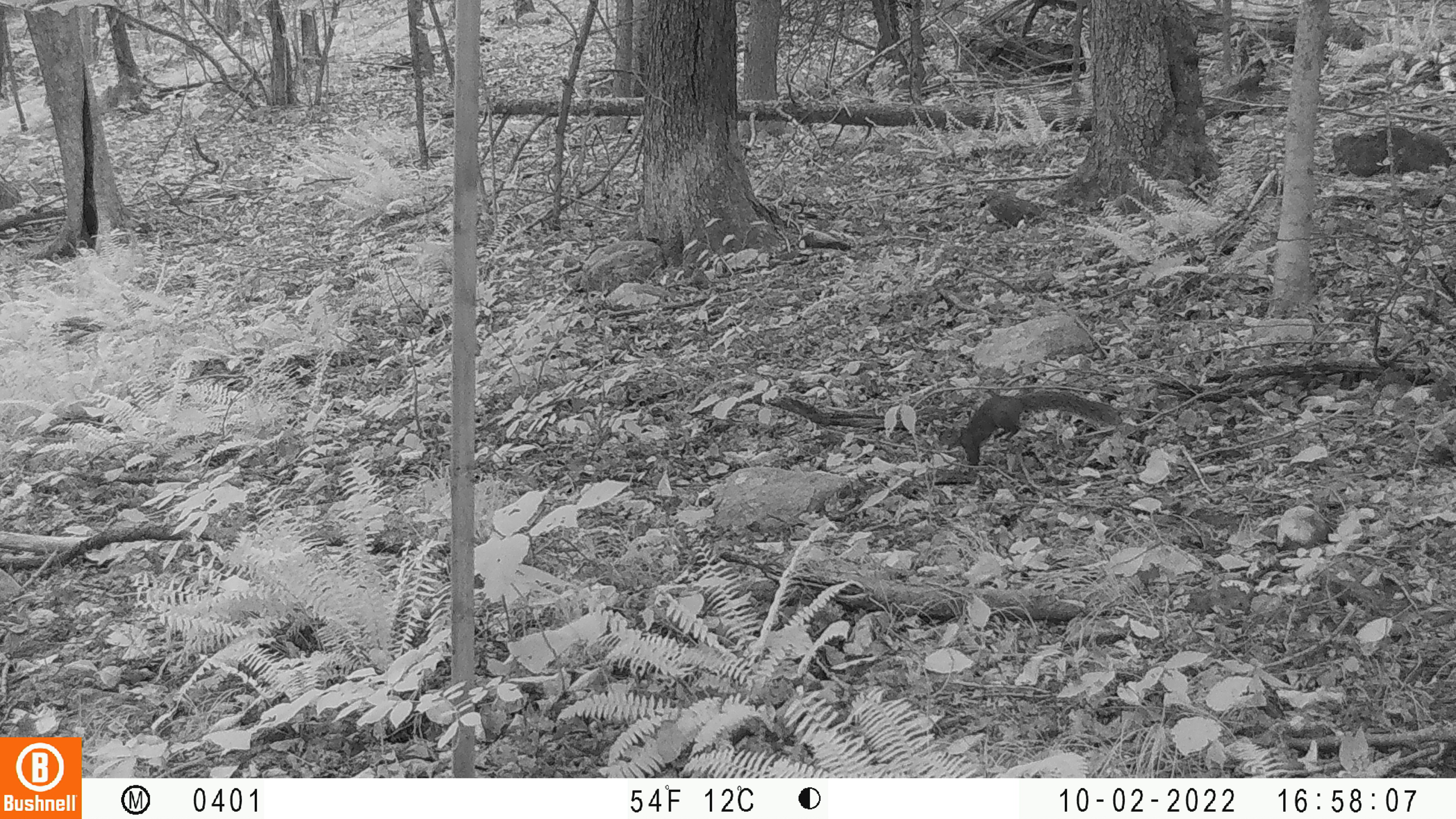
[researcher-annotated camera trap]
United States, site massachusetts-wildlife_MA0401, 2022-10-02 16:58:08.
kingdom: Animalia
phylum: Chordata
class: Mammalia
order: Rodentia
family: Sciuridae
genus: Sciurus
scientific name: Sciurus carolinensis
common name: gray squirrel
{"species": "gray squirrel (Sciurus carolinensis)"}